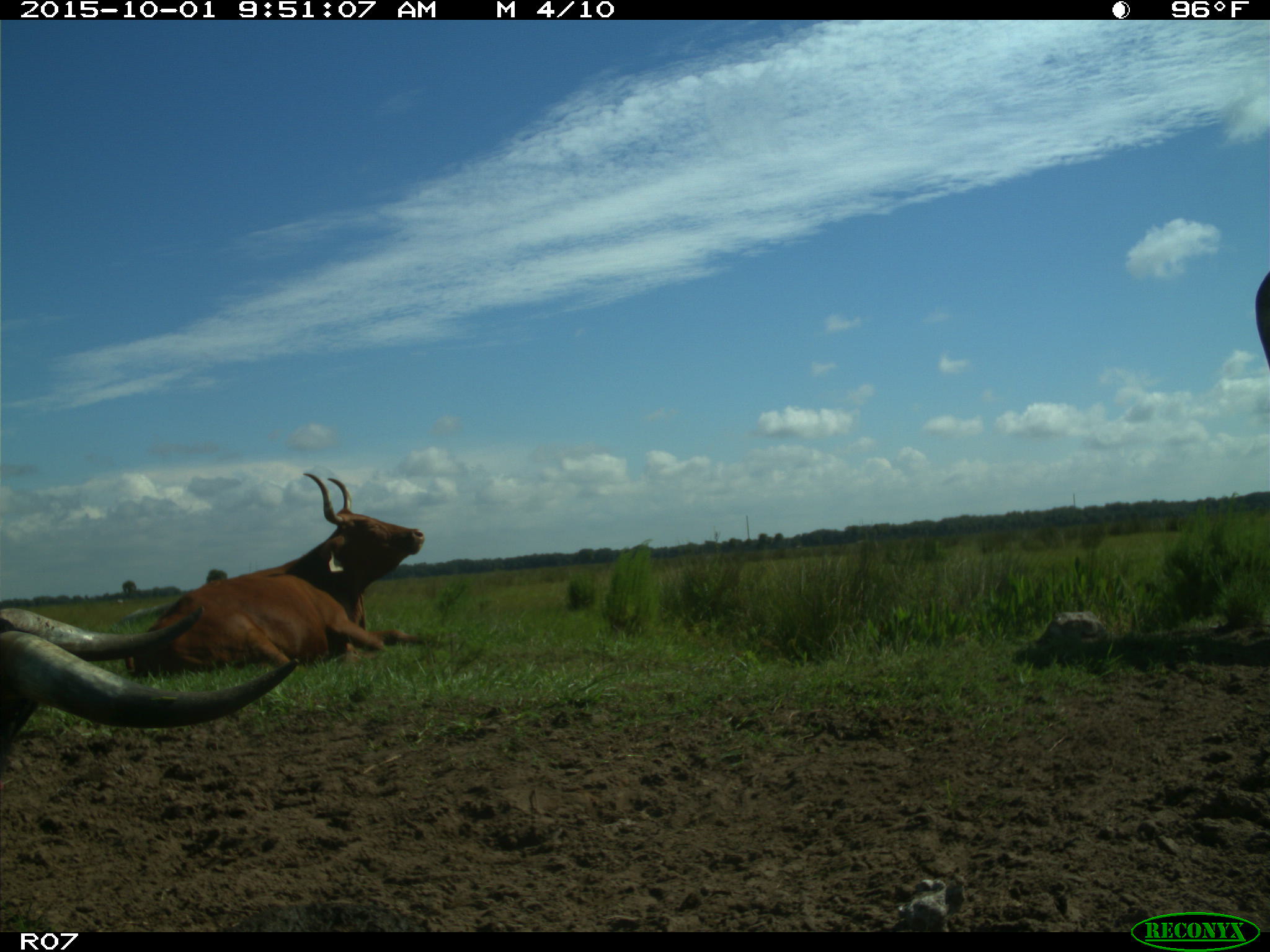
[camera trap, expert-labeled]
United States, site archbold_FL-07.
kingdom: Animalia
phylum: Chordata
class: Mammalia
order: Artiodactyla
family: Bovidae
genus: Bos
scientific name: Bos taurus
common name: domestic cow